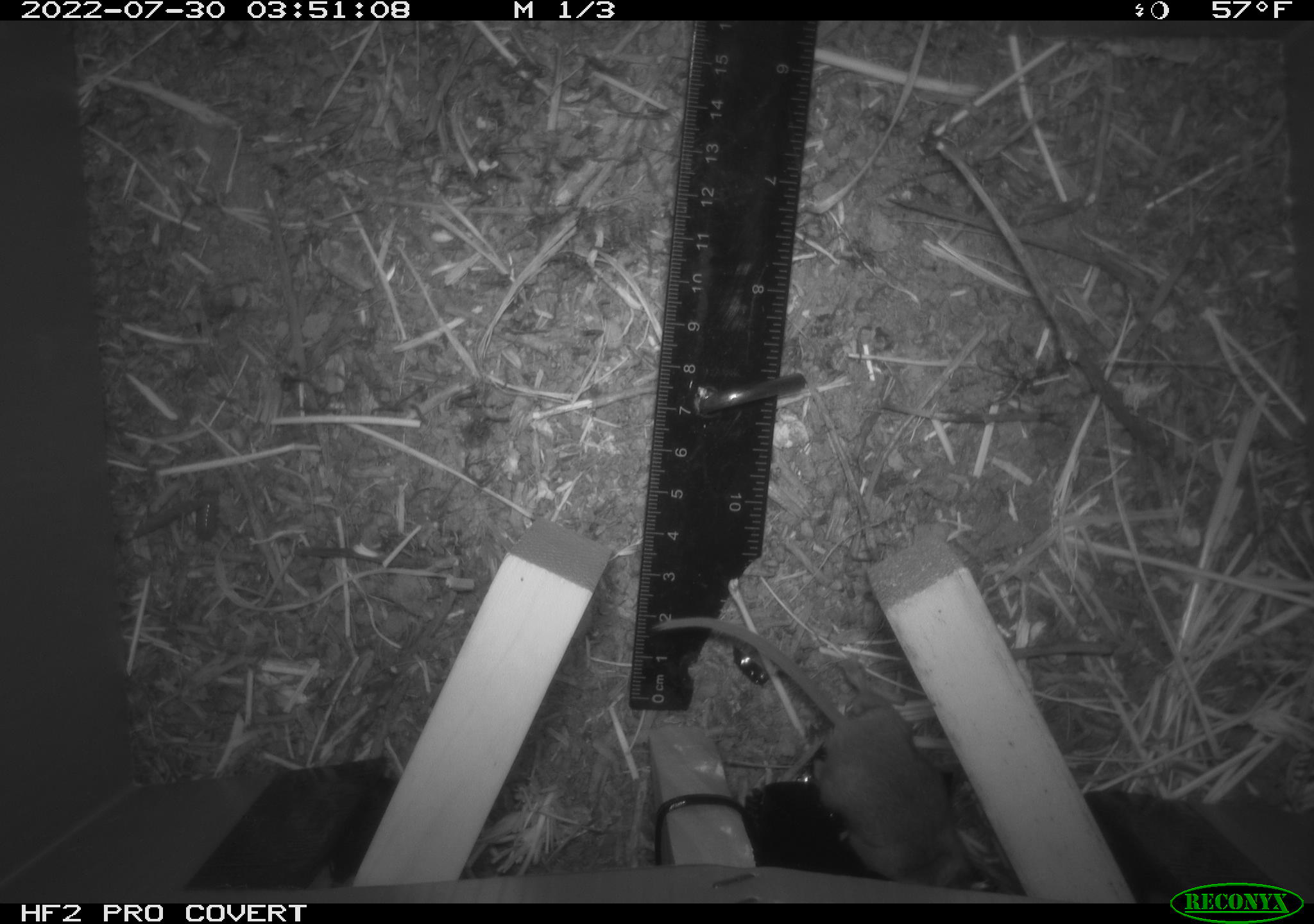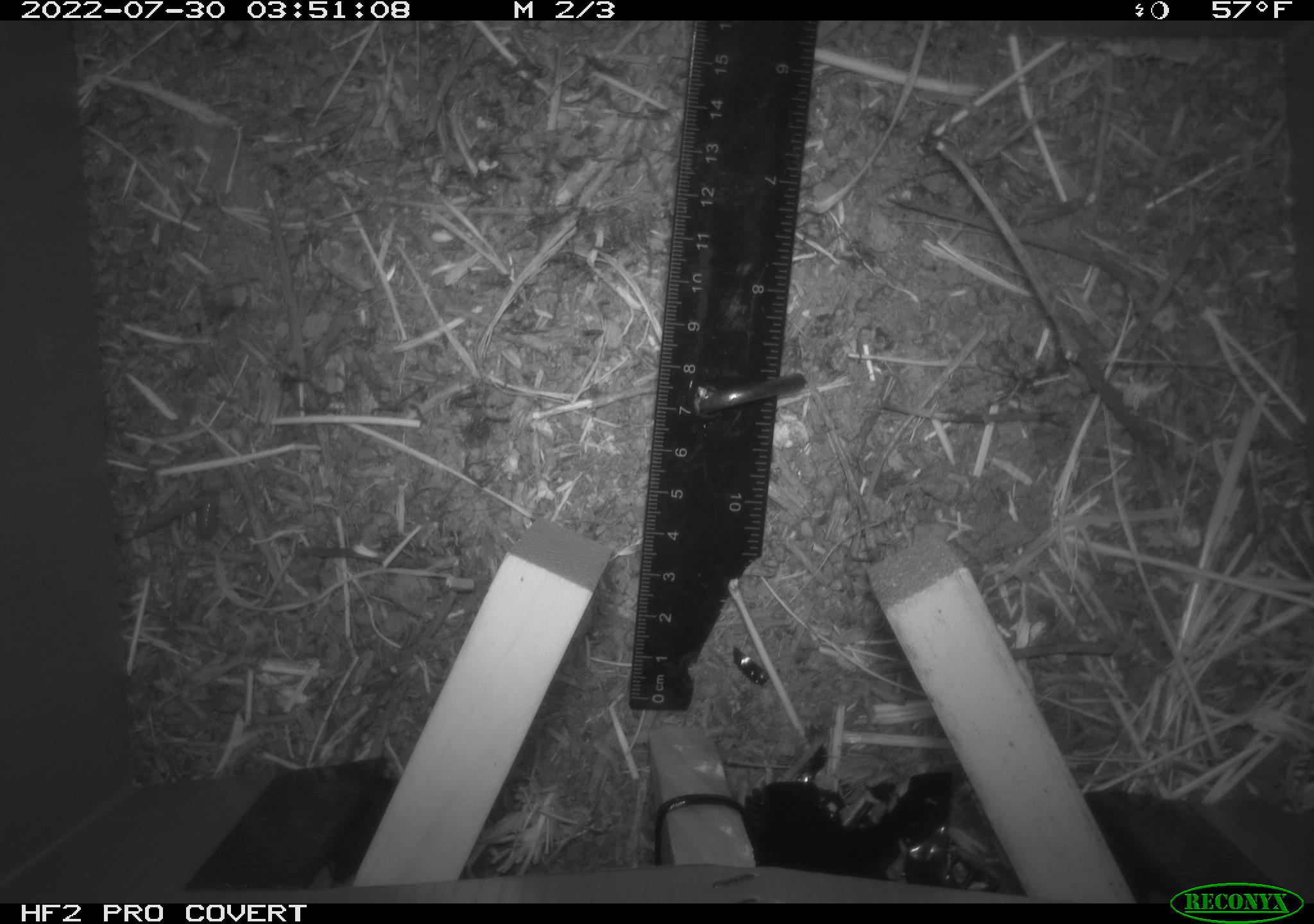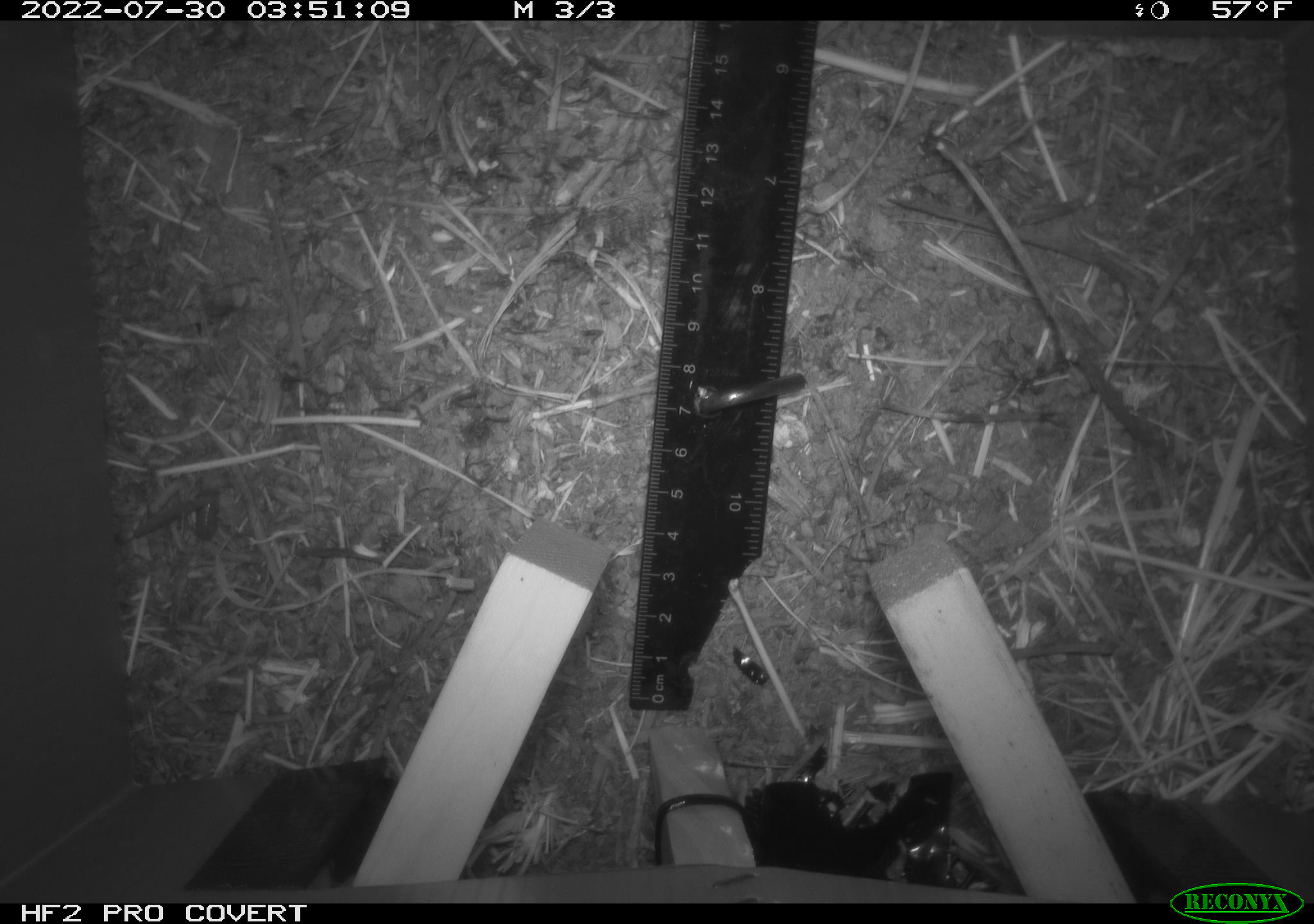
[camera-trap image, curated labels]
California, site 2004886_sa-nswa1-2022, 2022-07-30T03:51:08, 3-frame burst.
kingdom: Animalia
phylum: Chordata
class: Mammalia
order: Rodentia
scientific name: Rodentia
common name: mouse species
Mouse species (Rodentia).